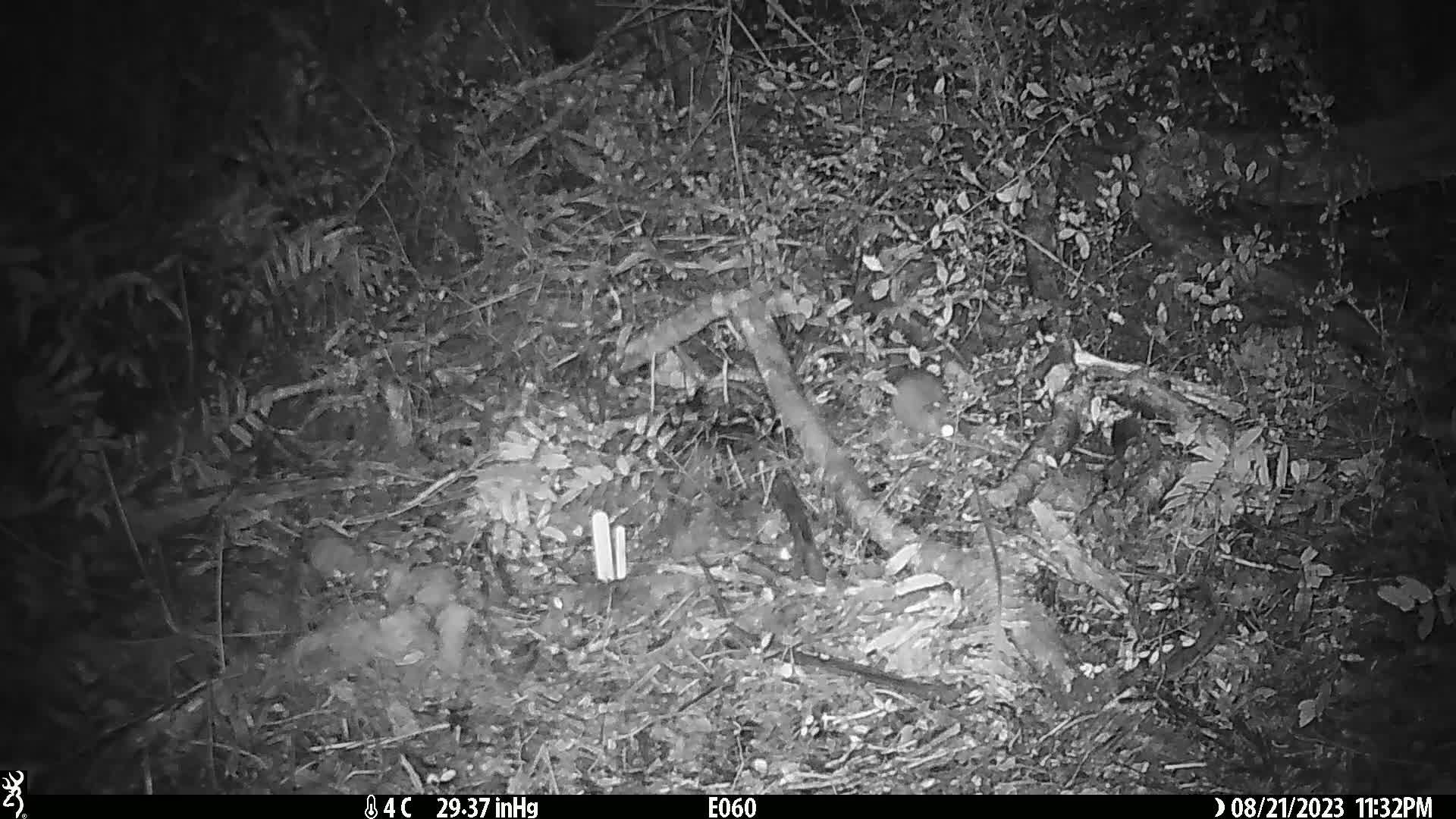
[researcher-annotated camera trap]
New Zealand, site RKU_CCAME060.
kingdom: Animalia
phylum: Chordata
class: Mammalia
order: Rodentia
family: Muridae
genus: Rattus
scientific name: Rattus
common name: rat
Rat (Rattus).